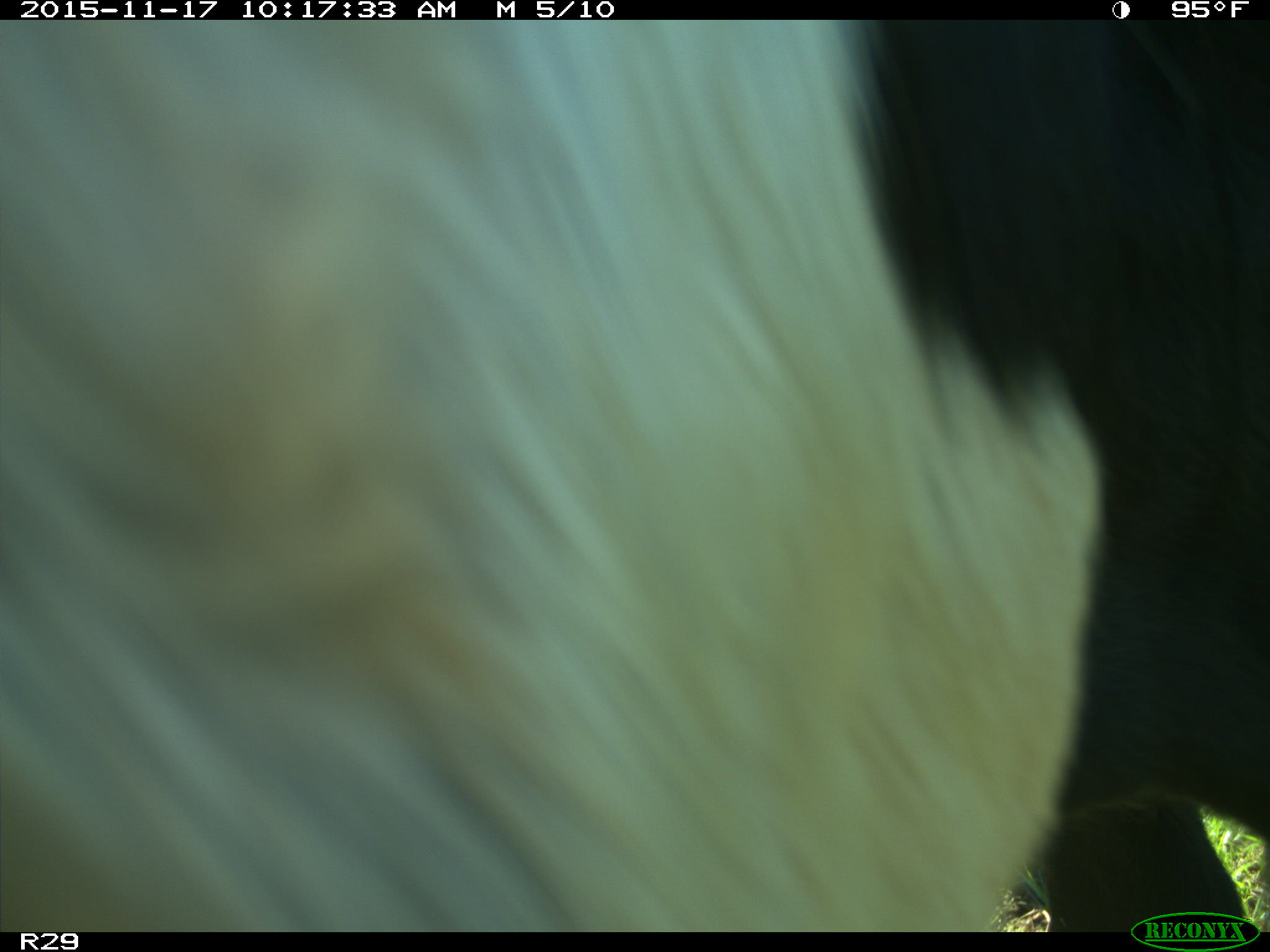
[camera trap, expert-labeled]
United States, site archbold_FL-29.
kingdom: Animalia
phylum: Chordata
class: Mammalia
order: Artiodactyla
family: Bovidae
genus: Bos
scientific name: Bos taurus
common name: domestic cow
Bos taurus (domestic cow).